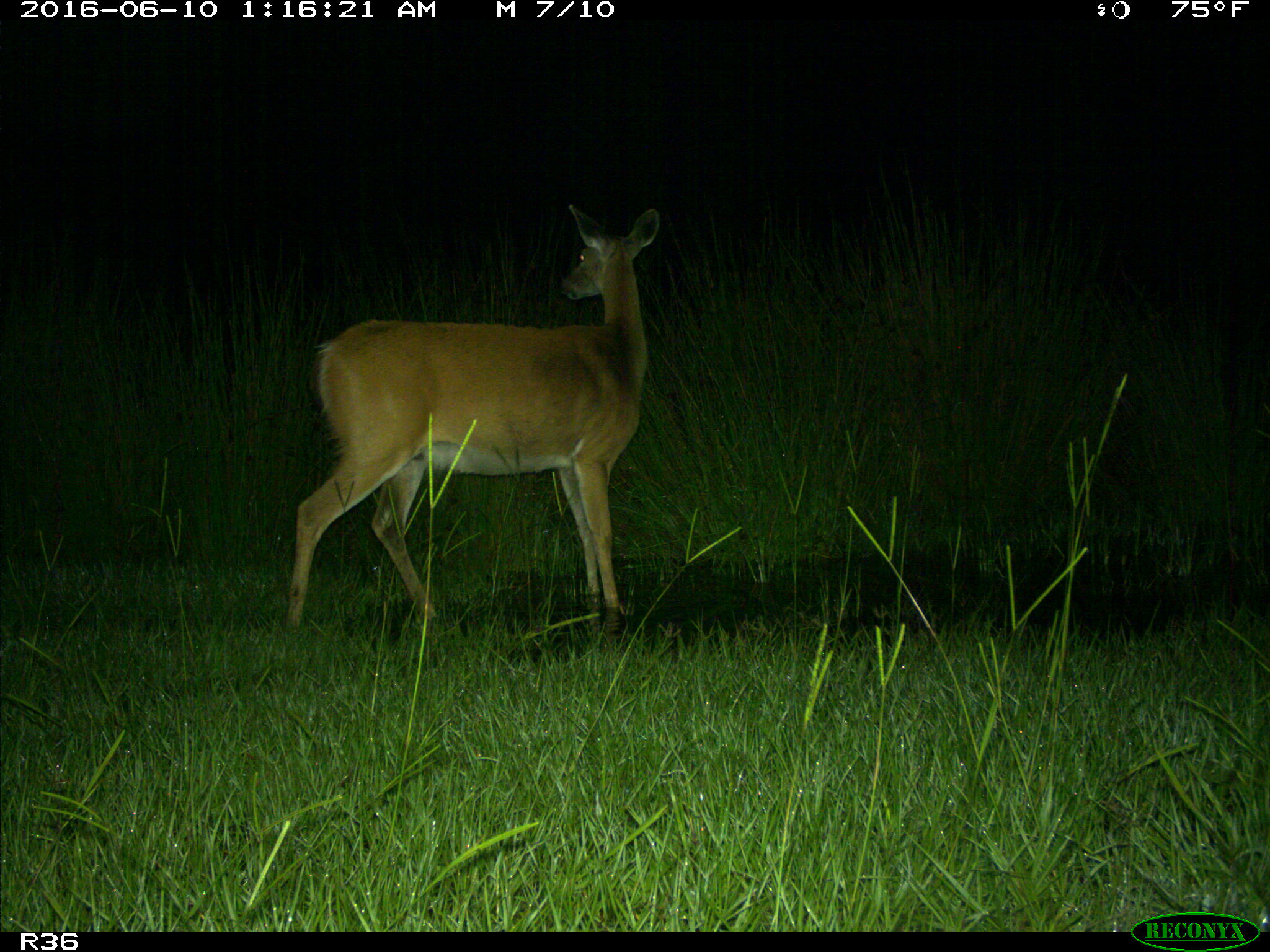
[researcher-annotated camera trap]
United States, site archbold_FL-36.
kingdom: Animalia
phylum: Chordata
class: Mammalia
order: Artiodactyla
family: Cervidae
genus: Odocoileus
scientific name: Odocoileus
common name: deer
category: unidentified deer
Unidentified deer (deer) (Odocoileus).